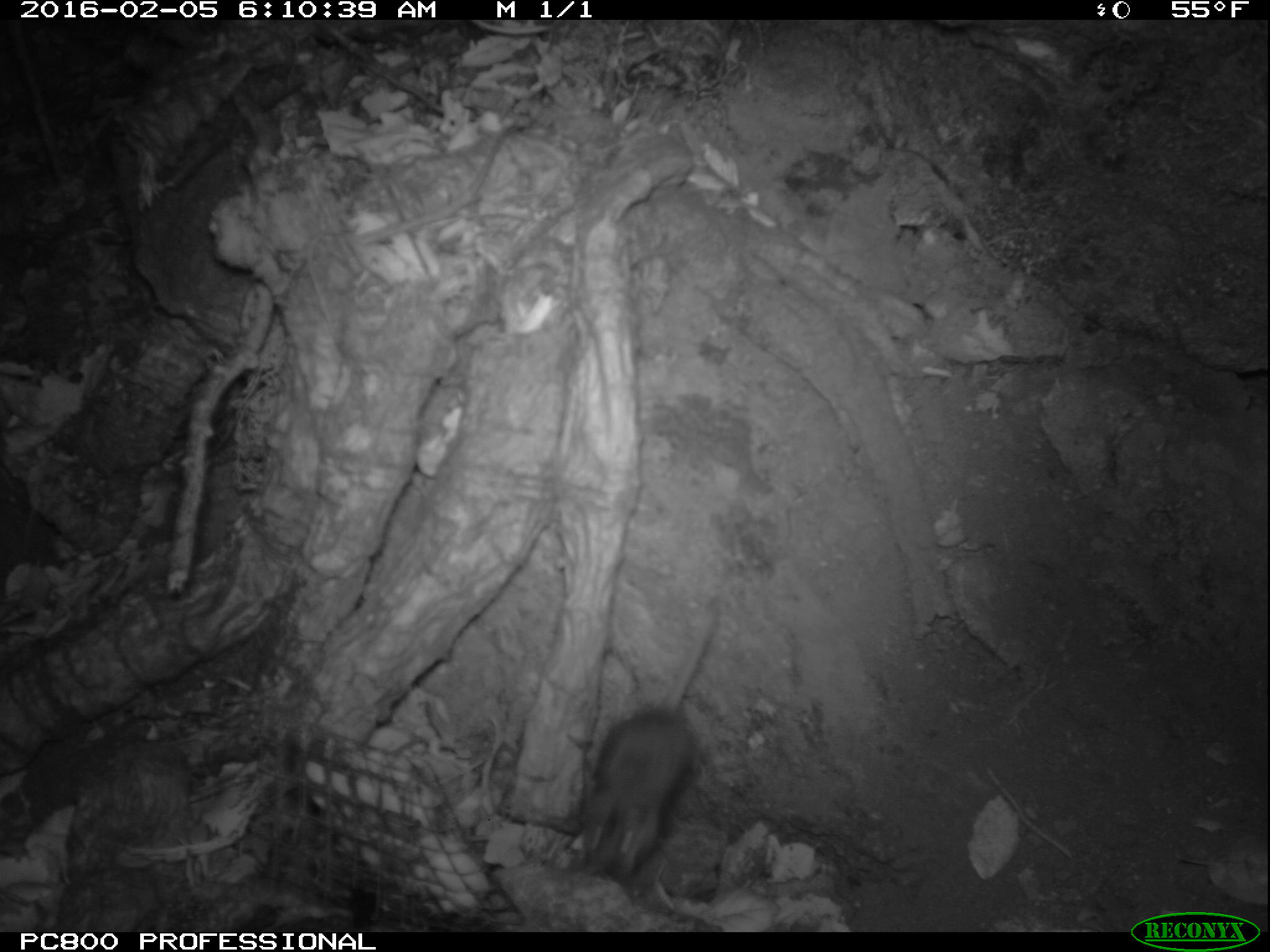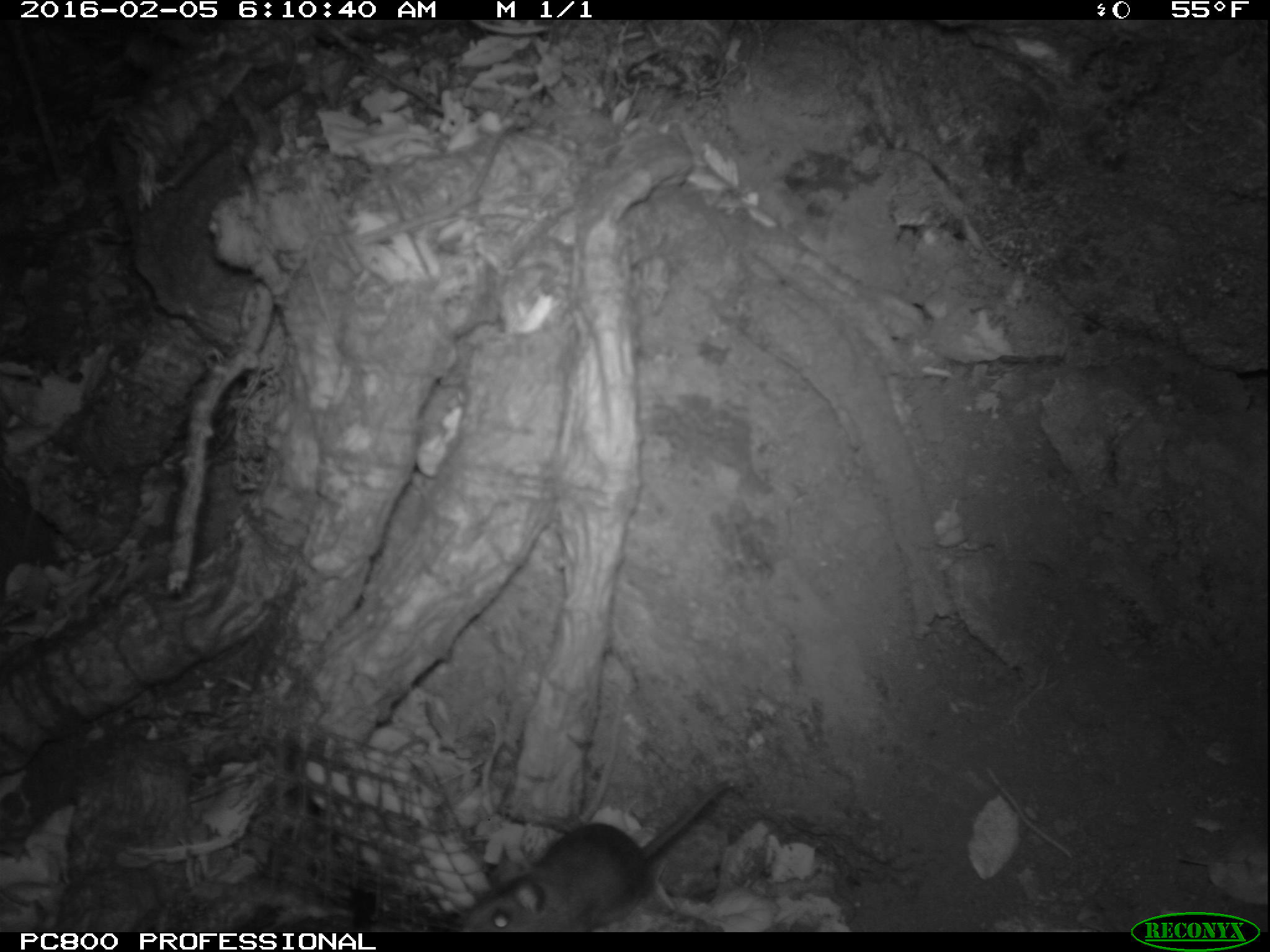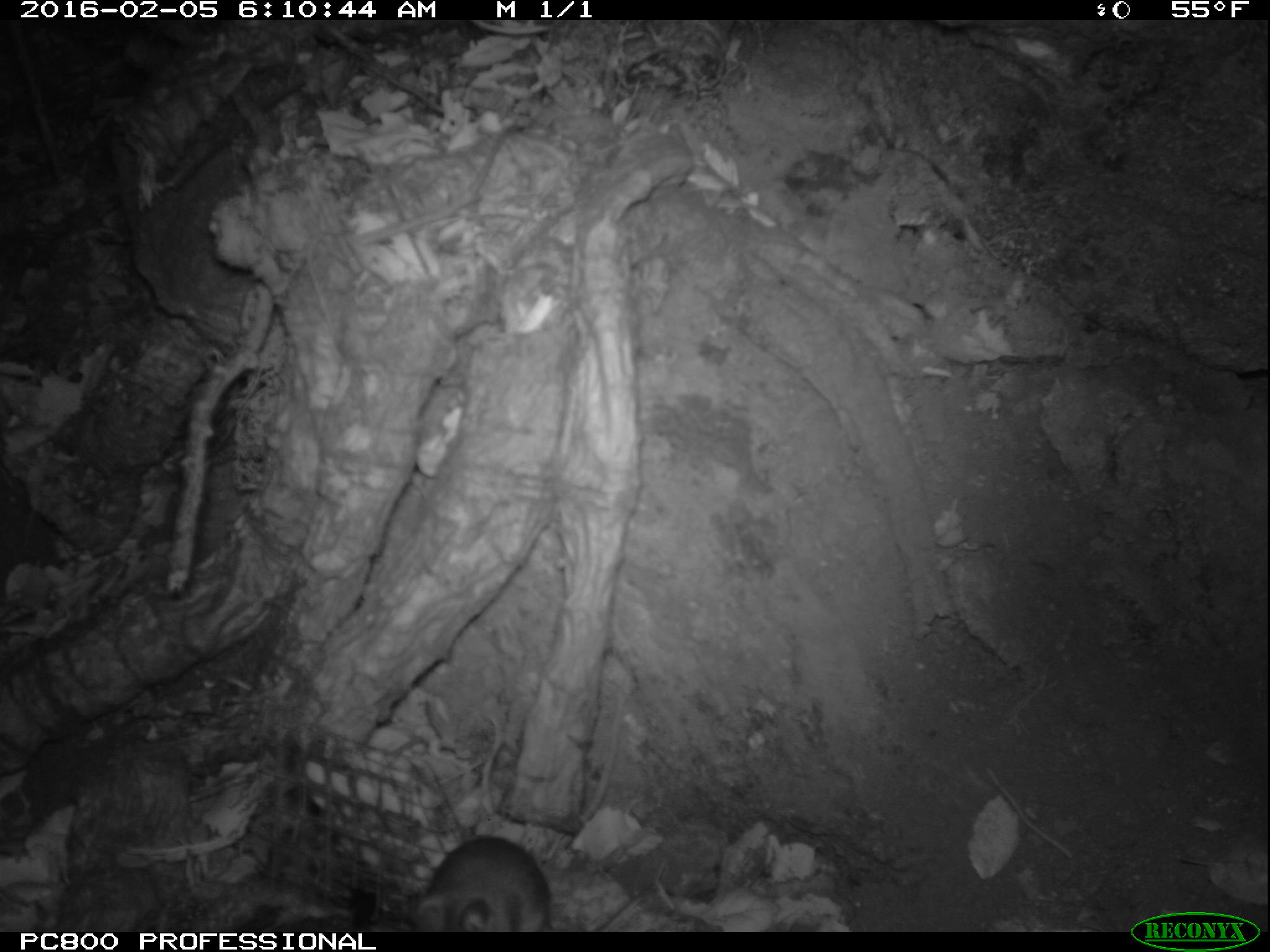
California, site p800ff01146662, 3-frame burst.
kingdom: Animalia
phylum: Chordata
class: Mammalia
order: Rodentia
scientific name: Rodentia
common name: rodent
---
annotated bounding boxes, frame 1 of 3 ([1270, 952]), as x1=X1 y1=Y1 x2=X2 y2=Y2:
rodent: x1=582 y1=599 x2=719 y2=881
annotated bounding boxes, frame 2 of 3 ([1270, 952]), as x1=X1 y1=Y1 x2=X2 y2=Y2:
rodent: x1=458 y1=775 x2=732 y2=930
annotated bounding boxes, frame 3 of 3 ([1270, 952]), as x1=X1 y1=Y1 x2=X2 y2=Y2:
rodent: x1=413 y1=837 x2=648 y2=930